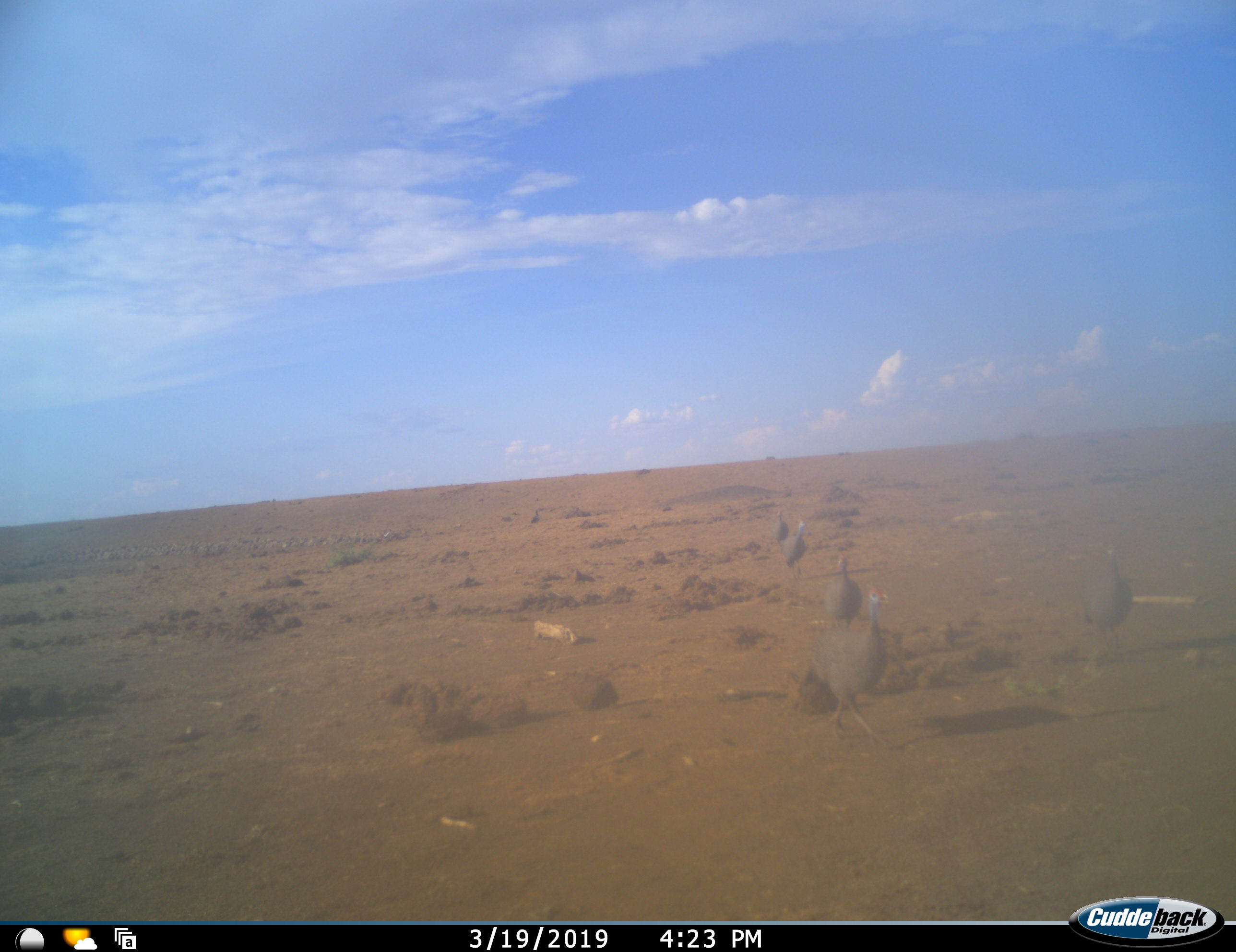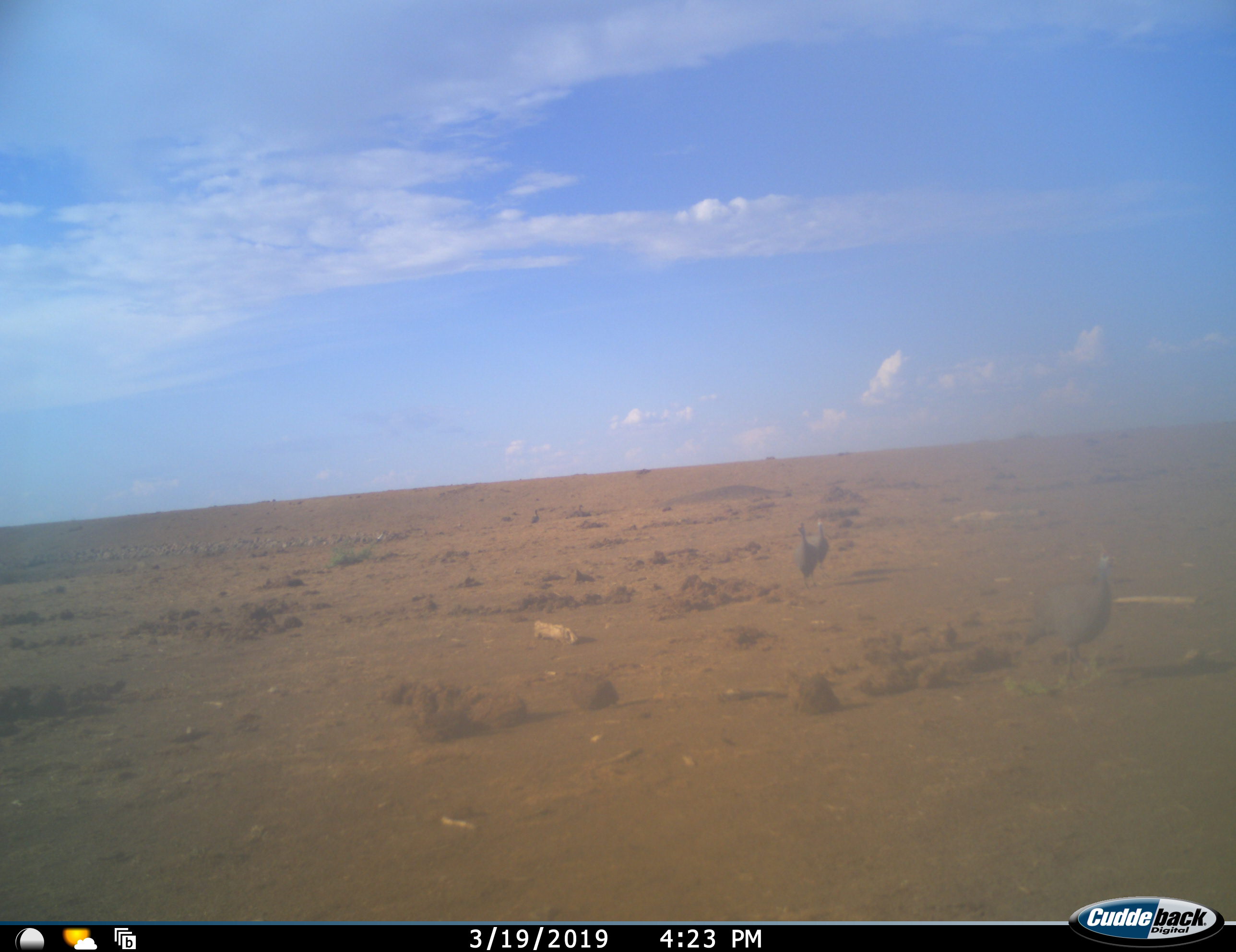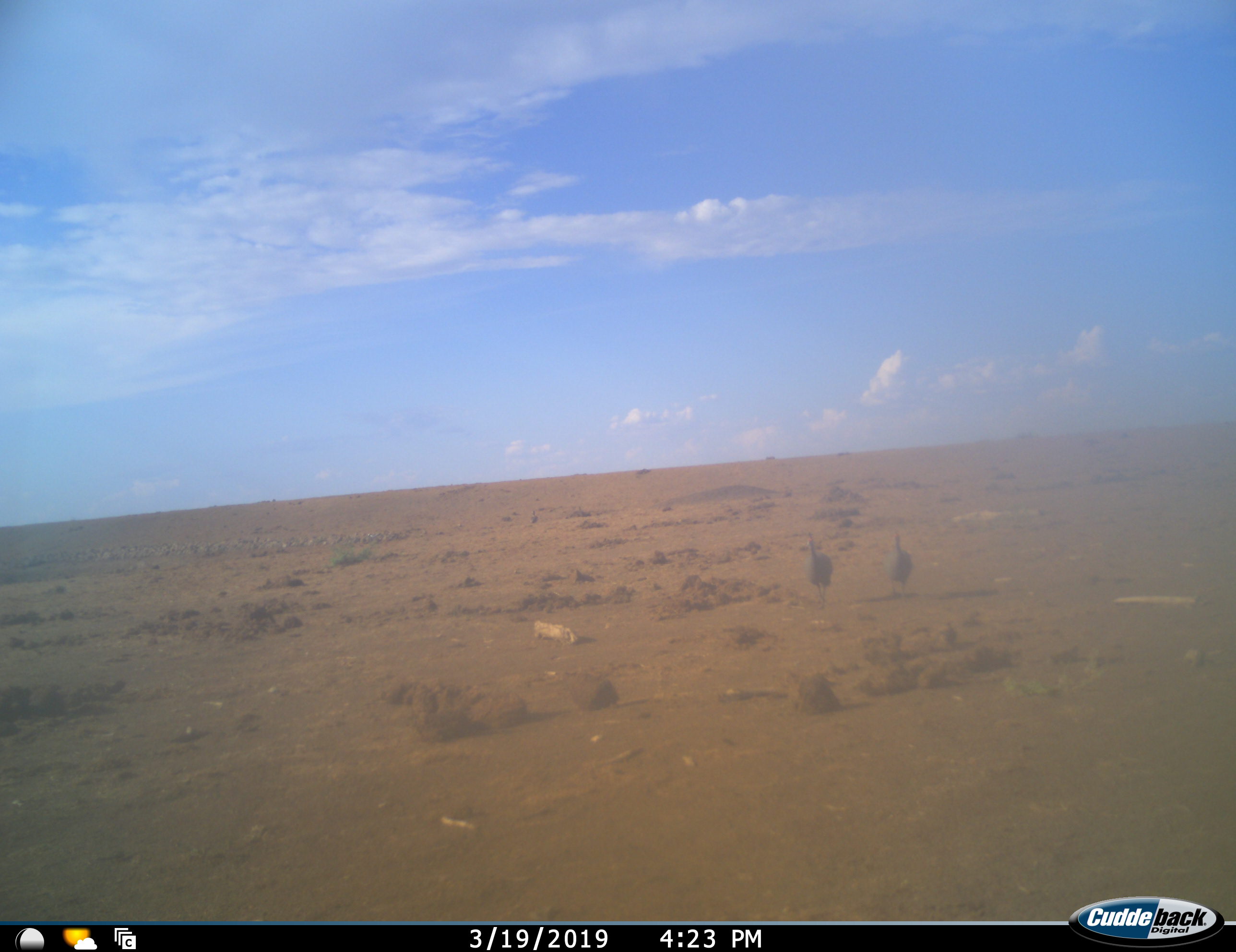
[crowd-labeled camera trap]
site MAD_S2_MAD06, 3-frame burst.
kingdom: Animalia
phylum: Chordata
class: Aves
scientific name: Aves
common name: bird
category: birdother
Birdother (bird) (Aves), count 5. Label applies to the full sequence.